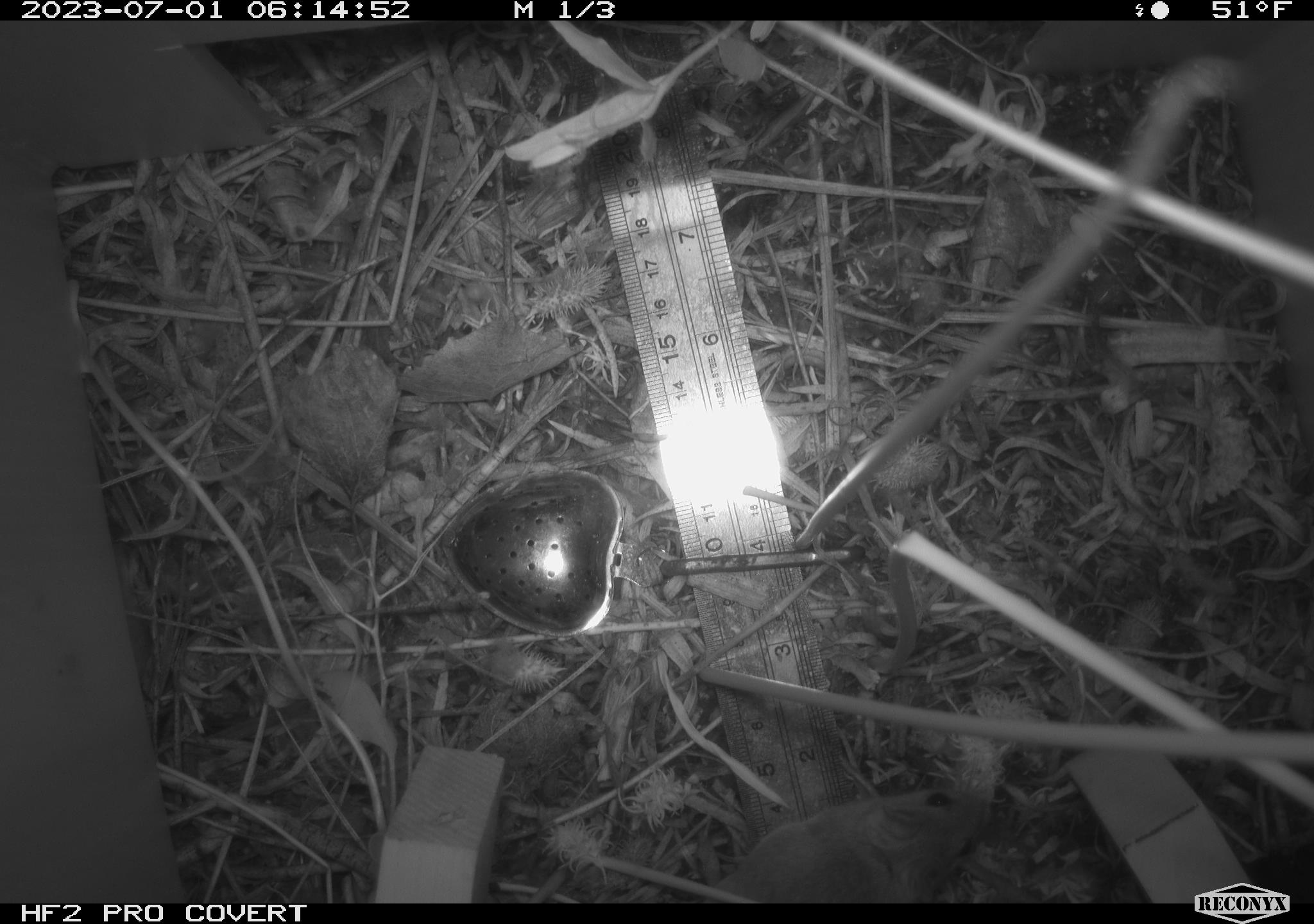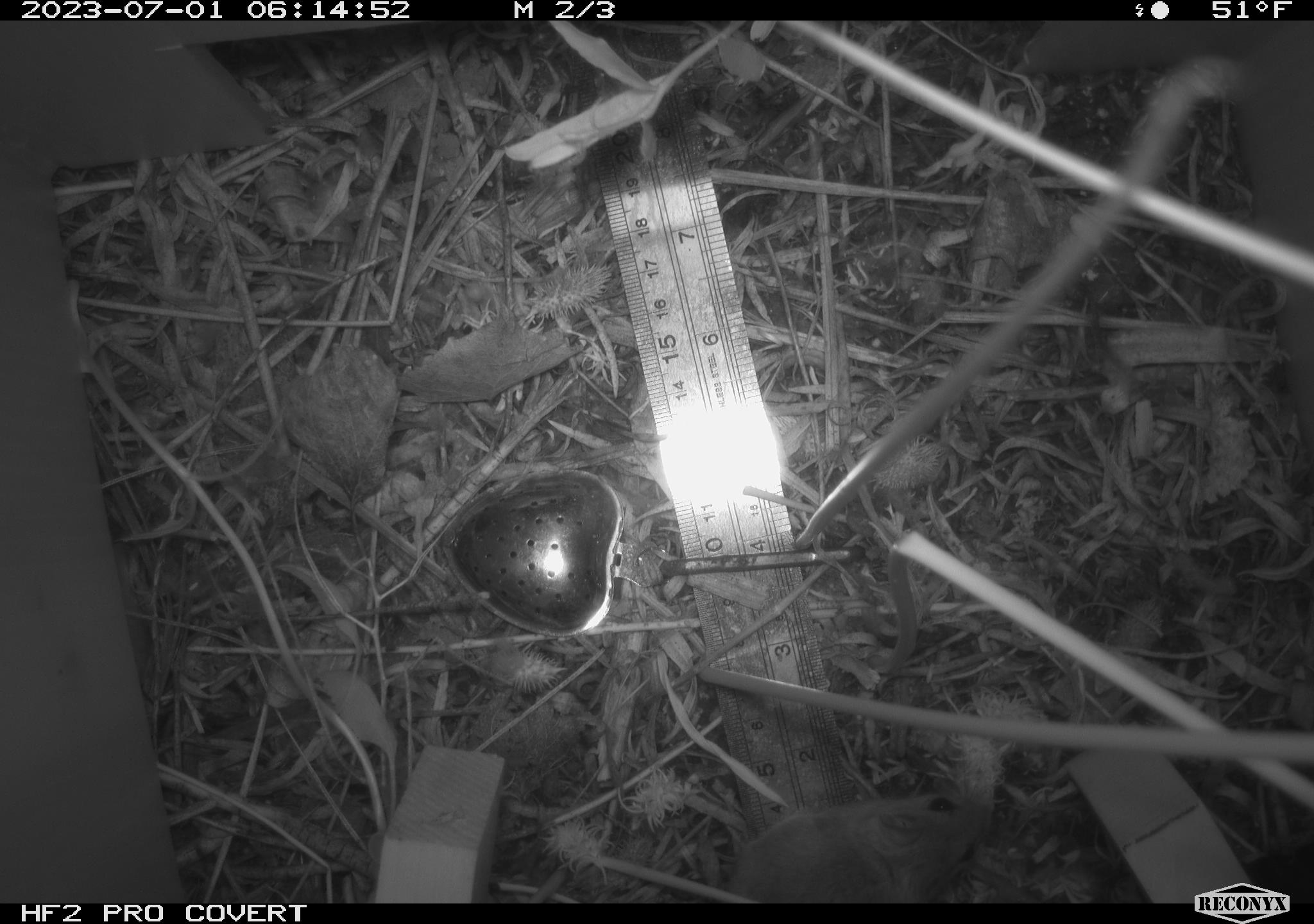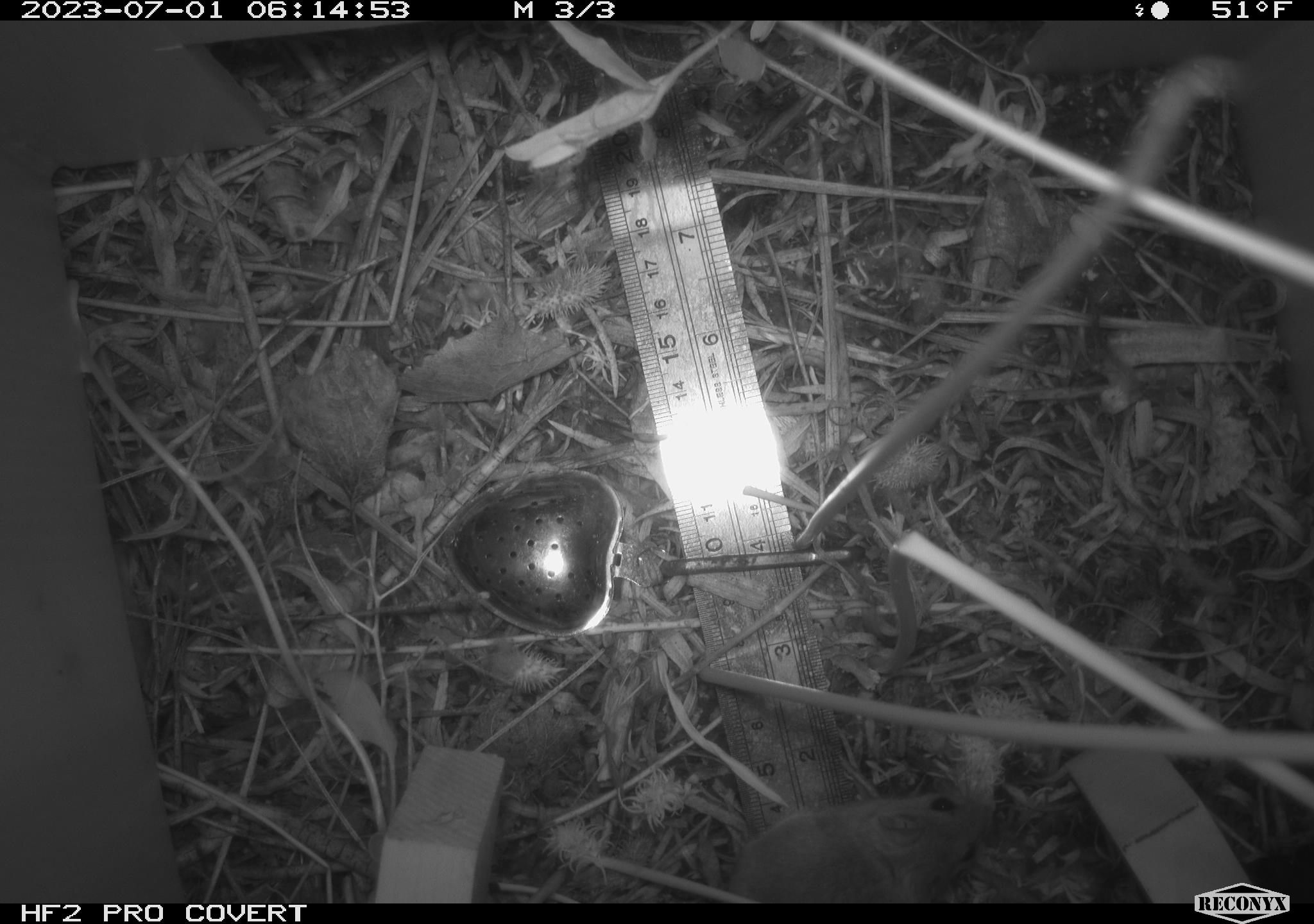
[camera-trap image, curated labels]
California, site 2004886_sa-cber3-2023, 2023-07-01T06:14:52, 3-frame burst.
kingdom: Animalia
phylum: Chordata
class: Mammalia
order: Rodentia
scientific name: Rodentia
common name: mouse species